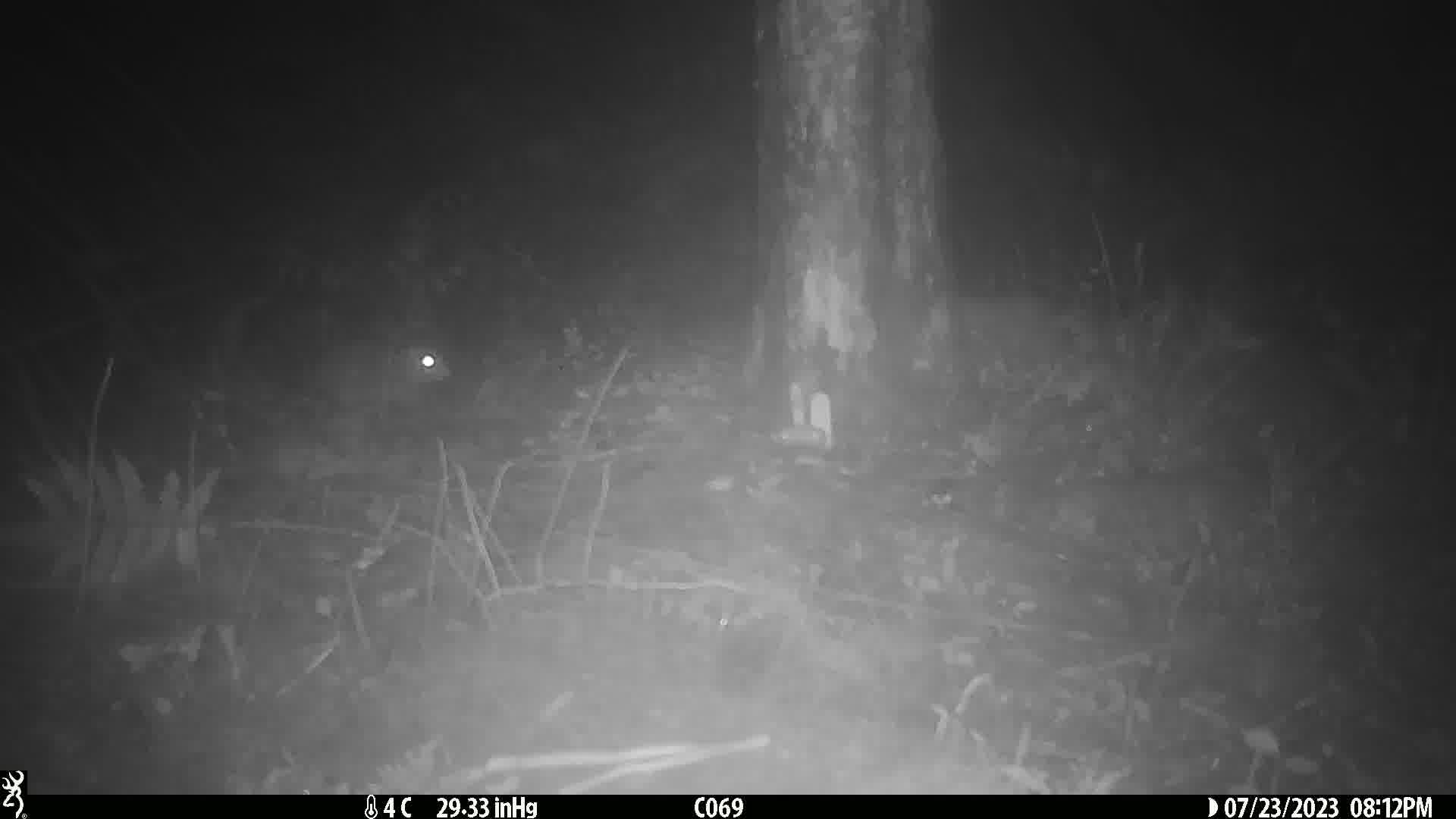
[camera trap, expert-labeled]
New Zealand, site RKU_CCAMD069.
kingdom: Animalia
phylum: Chordata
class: Mammalia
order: Rodentia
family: Muridae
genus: Rattus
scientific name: Rattus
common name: rat